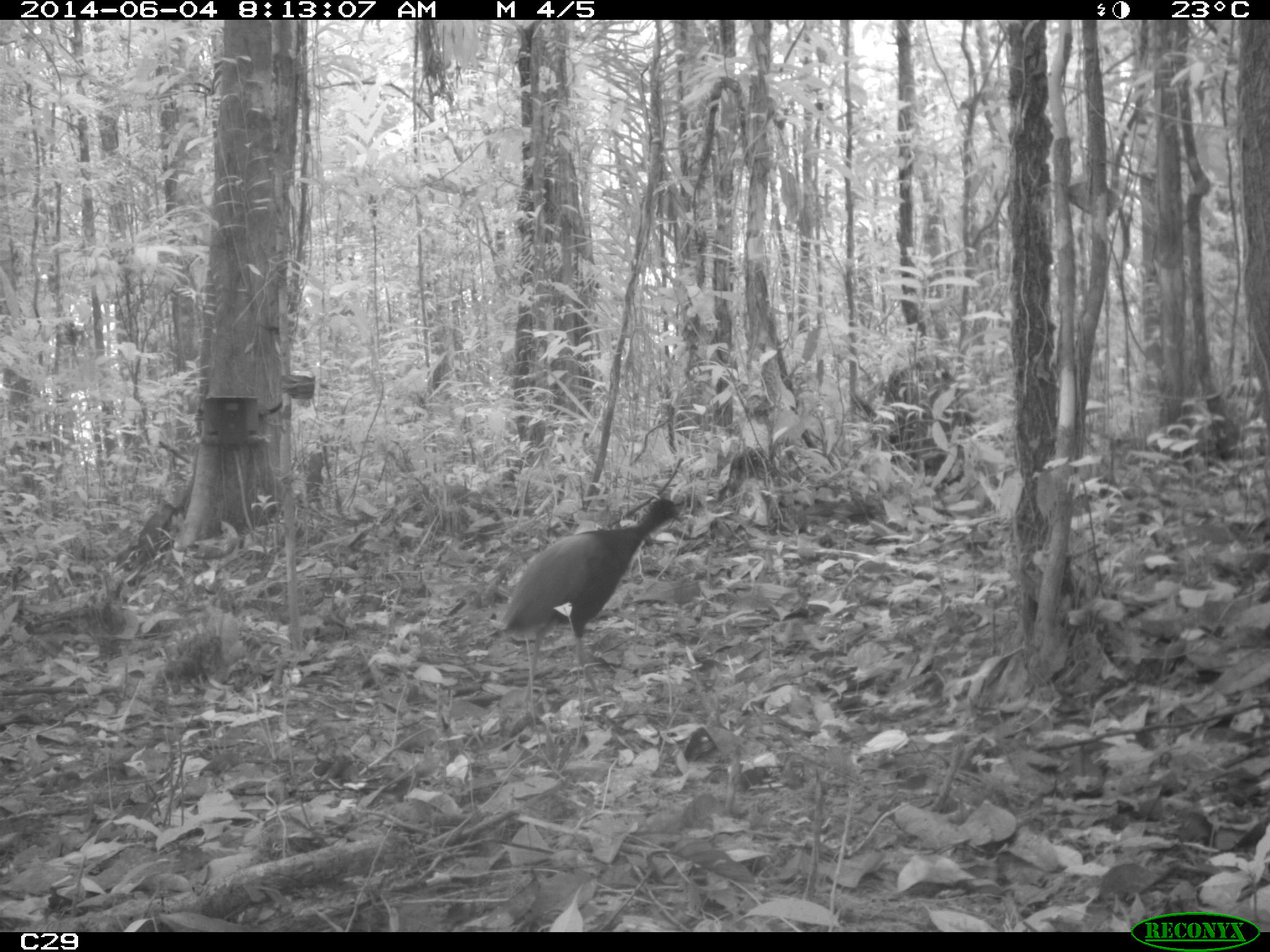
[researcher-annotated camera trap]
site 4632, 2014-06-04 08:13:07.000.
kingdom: Animalia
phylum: Chordata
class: Aves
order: Gruiformes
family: Psophiidae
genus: Psophia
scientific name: Psophia crepitans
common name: gray-winged trumpeter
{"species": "Psophia crepitans (gray-winged trumpeter)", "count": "2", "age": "adult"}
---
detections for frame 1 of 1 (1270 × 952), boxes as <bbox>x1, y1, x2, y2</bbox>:
psophia crepitans: <bbox>496, 495, 688, 708</bbox>